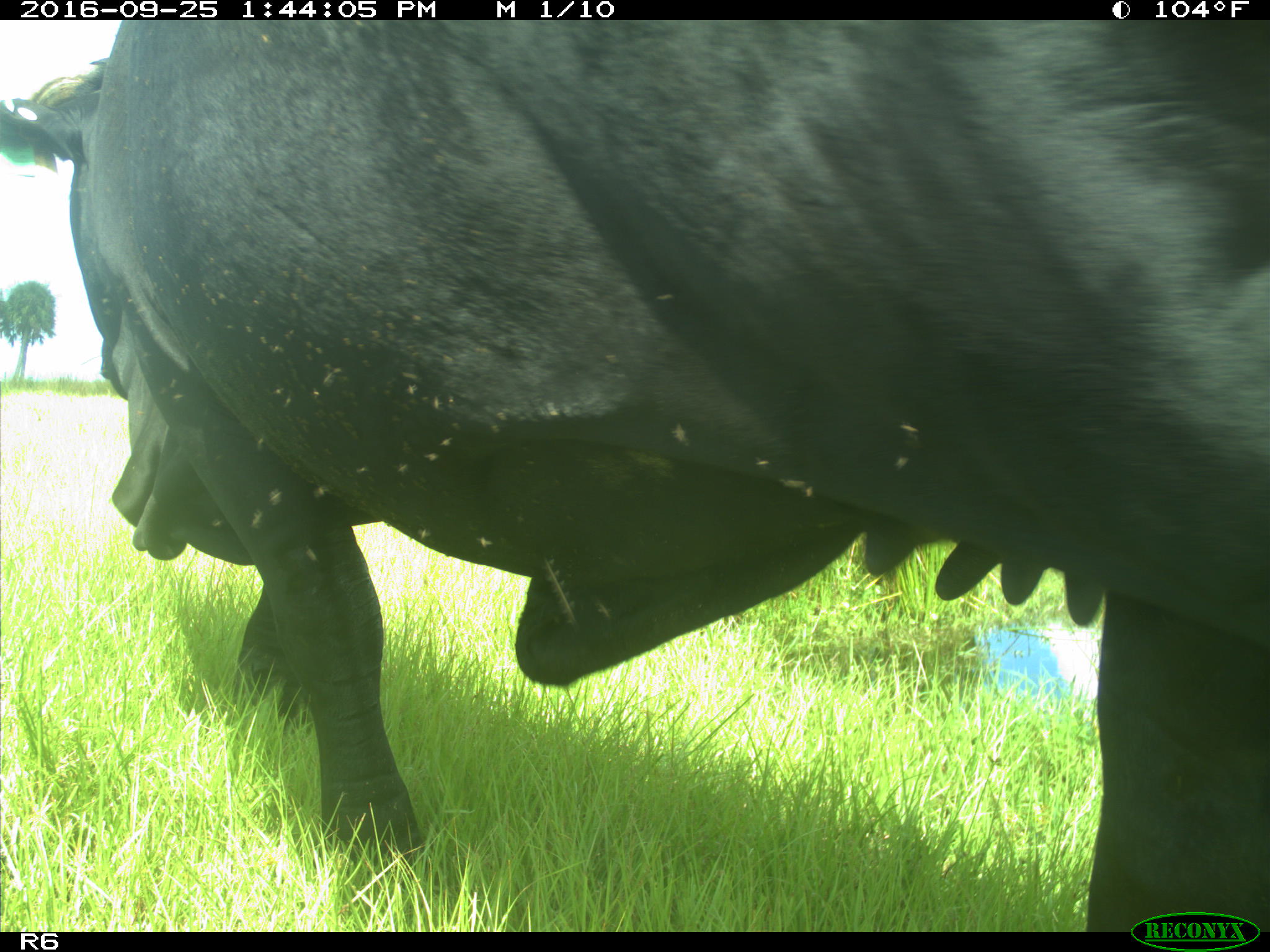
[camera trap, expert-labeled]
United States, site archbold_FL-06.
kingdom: Animalia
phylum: Chordata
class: Mammalia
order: Artiodactyla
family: Bovidae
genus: Bos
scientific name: Bos taurus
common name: domestic cow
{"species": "Bos taurus (domestic cow)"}